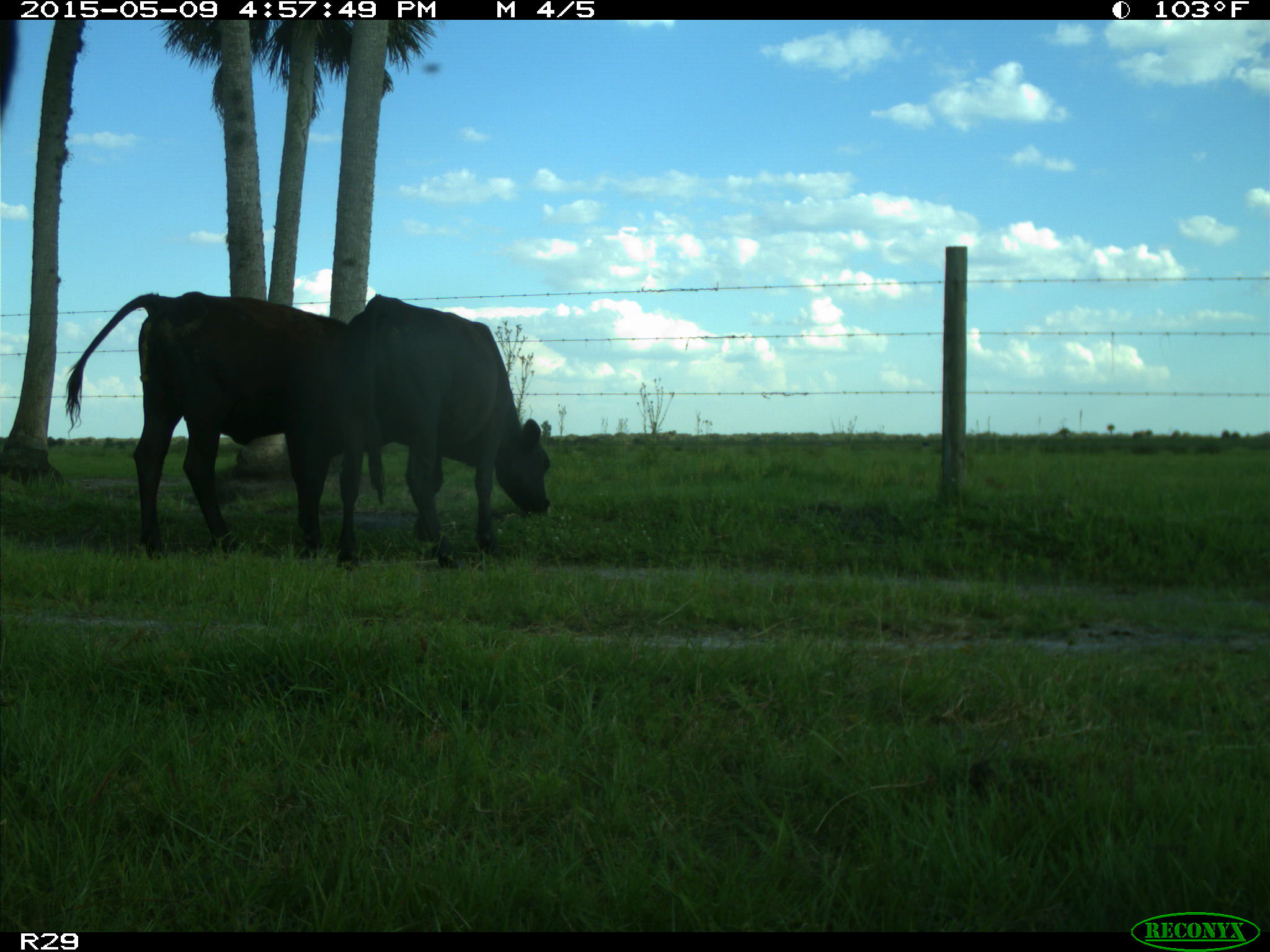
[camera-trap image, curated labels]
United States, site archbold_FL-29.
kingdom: Animalia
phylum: Chordata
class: Mammalia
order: Artiodactyla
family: Bovidae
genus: Bos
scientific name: Bos taurus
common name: domestic cow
Bos taurus (domestic cow).